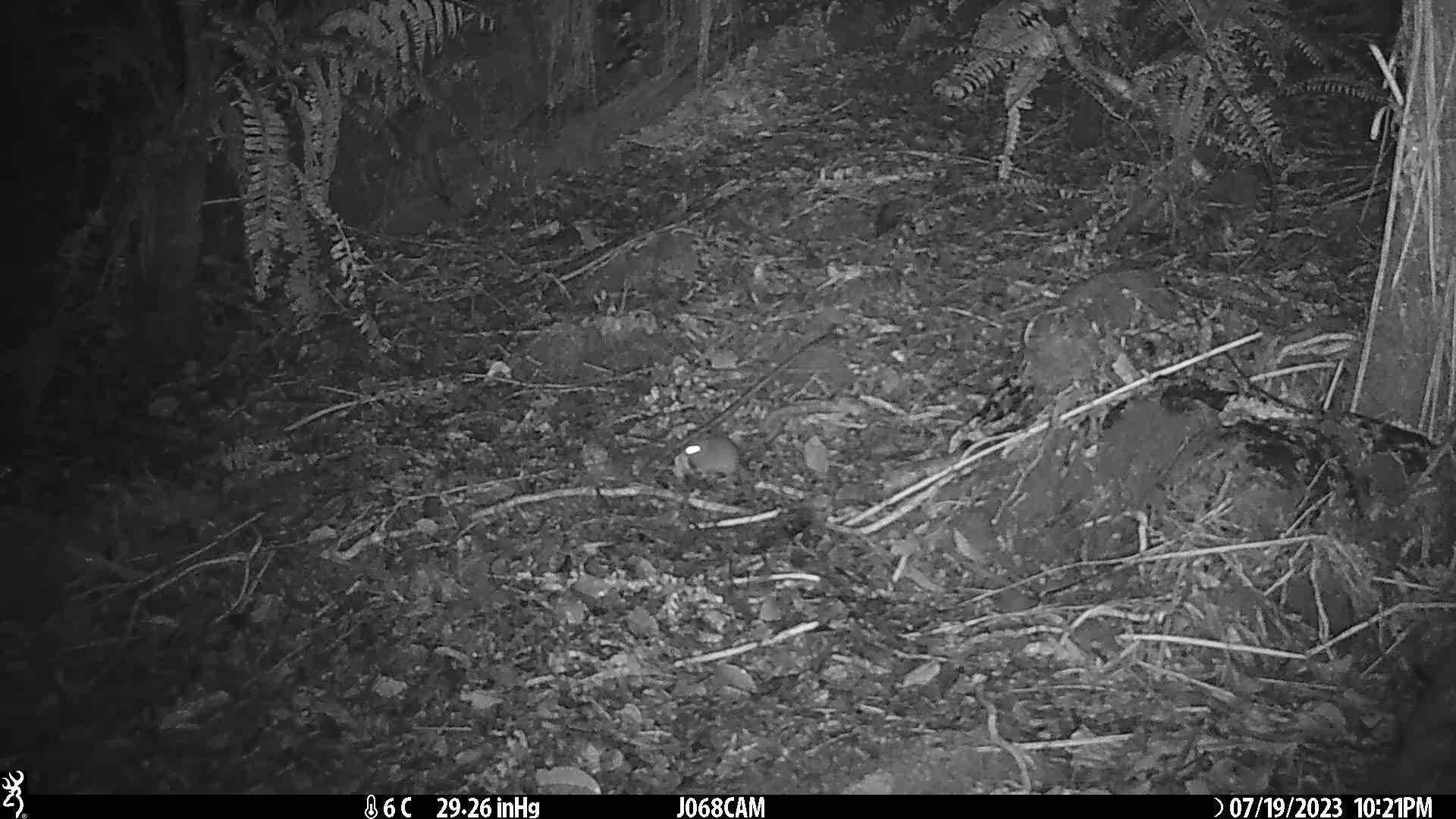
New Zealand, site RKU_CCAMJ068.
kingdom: Animalia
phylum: Chordata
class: Mammalia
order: Rodentia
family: Muridae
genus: Rattus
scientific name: Rattus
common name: rat